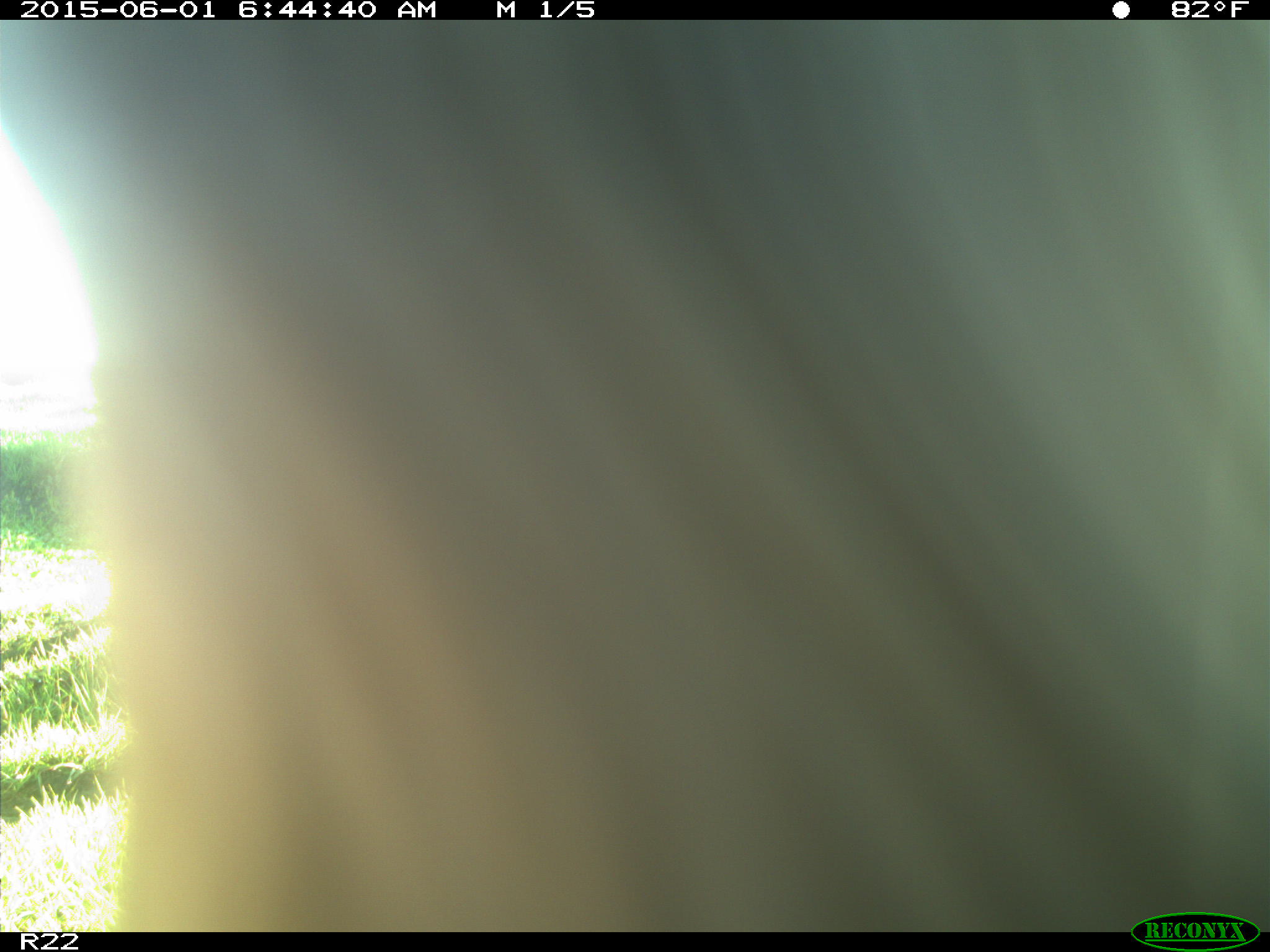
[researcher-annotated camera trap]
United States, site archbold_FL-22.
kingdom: Animalia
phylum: Chordata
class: Mammalia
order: Artiodactyla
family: Bovidae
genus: Bos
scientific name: Bos taurus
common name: domestic cow